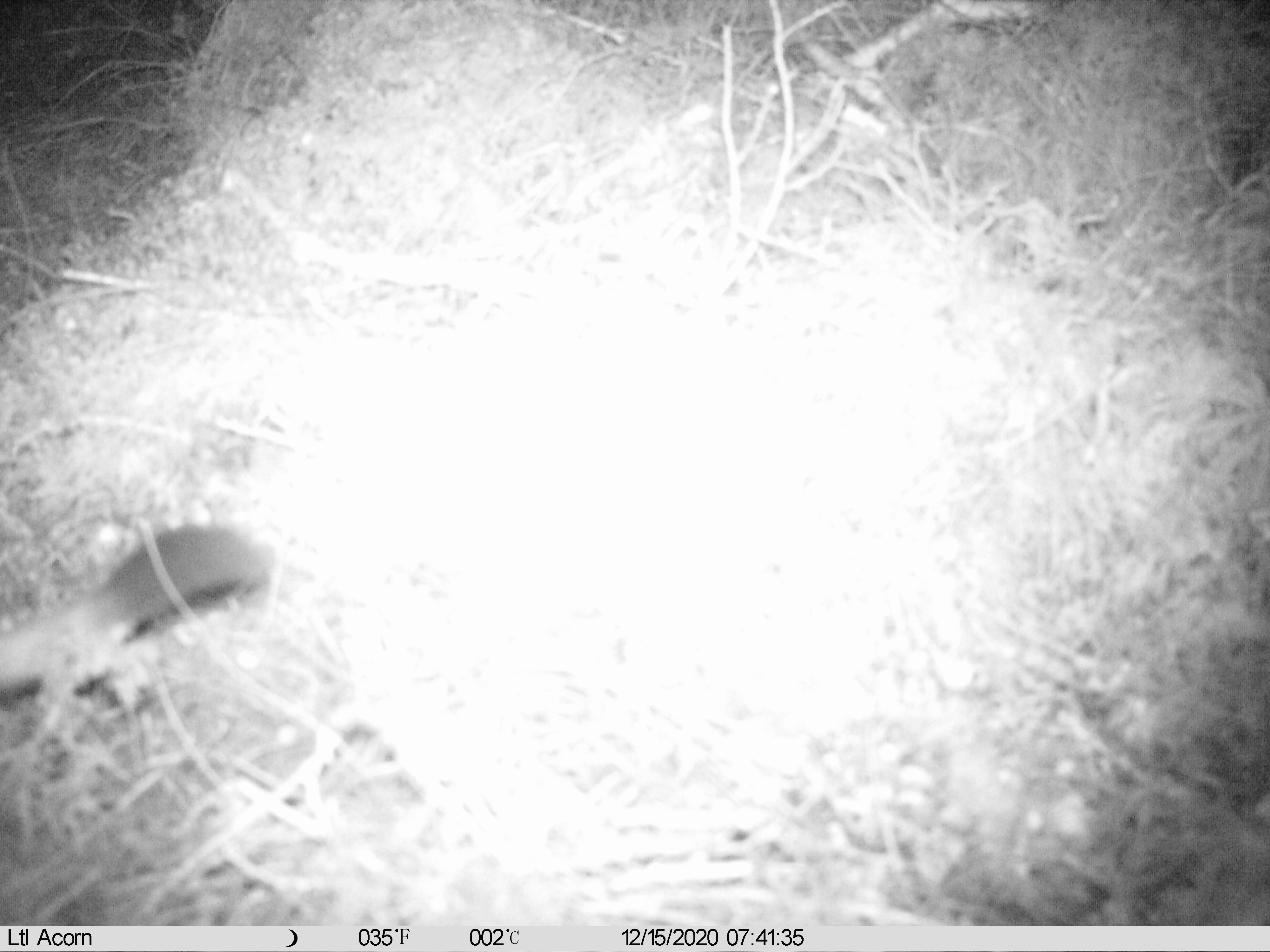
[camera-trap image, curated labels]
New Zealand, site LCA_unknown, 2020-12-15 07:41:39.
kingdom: Animalia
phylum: Chordata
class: Mammalia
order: Carnivora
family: Mustelidae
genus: Mustela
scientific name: Mustela erminea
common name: stoat